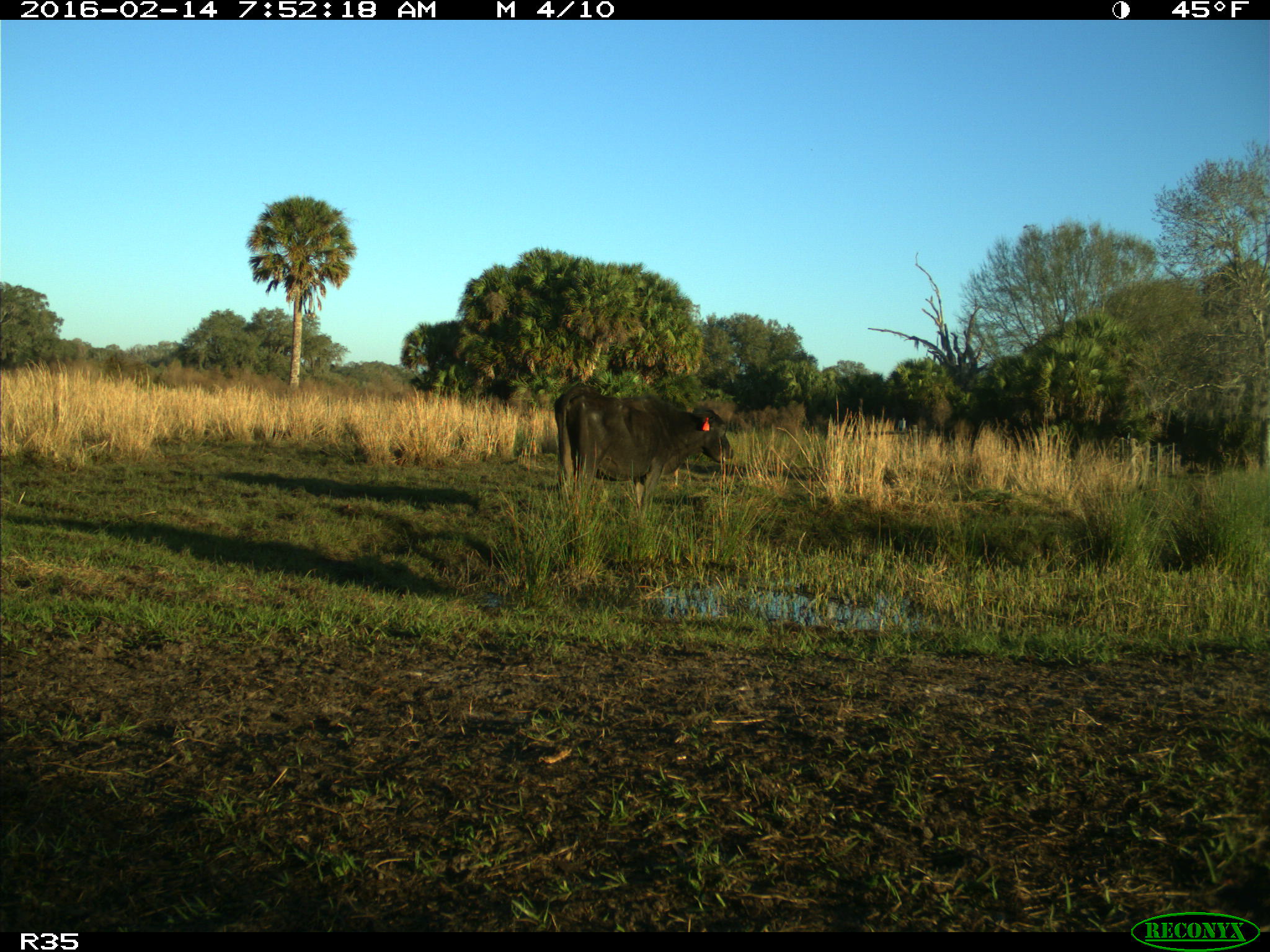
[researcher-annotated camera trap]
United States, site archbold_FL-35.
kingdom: Animalia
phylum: Chordata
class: Mammalia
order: Artiodactyla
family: Bovidae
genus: Bos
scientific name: Bos taurus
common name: domestic cow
Bos taurus (domestic cow).